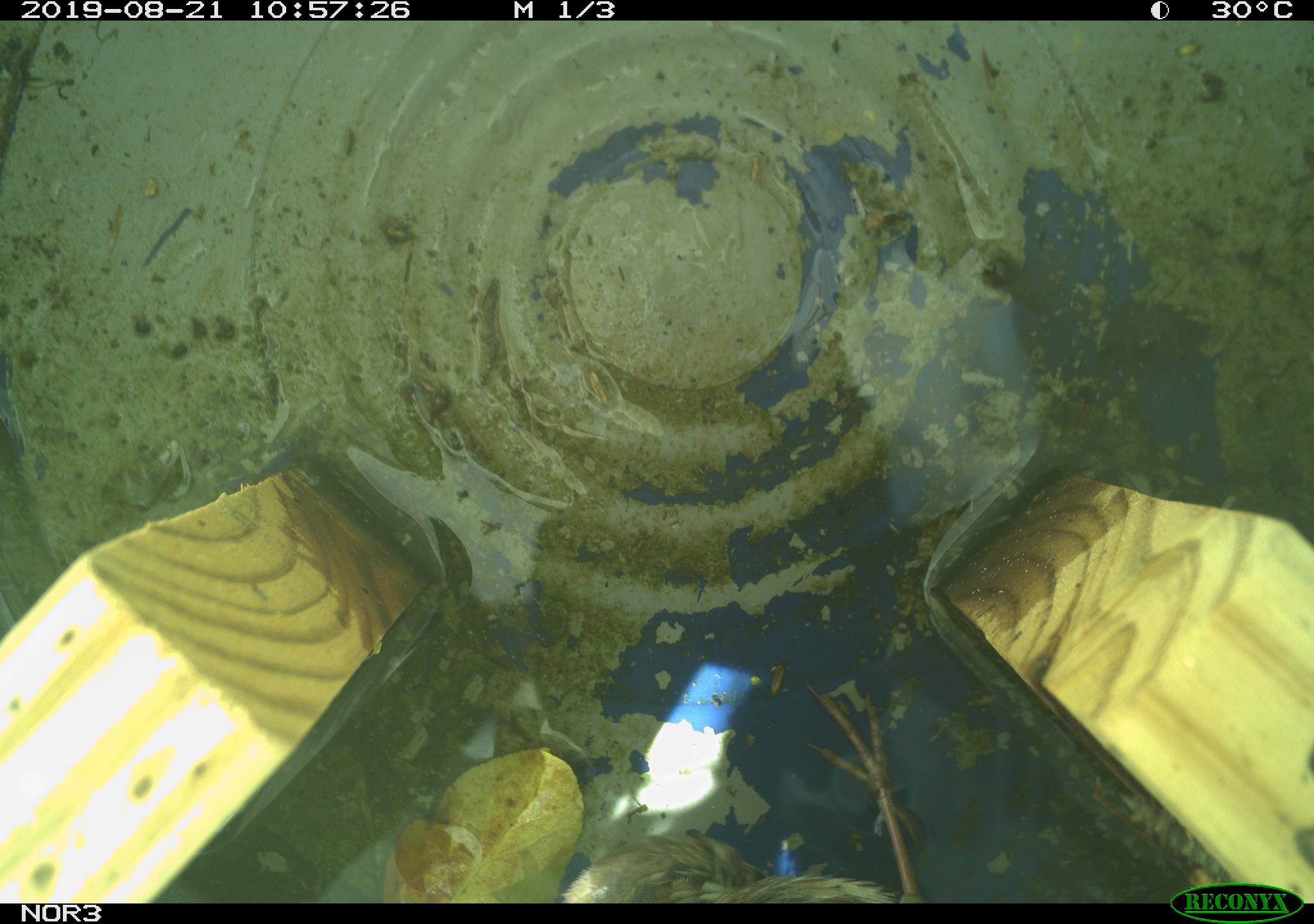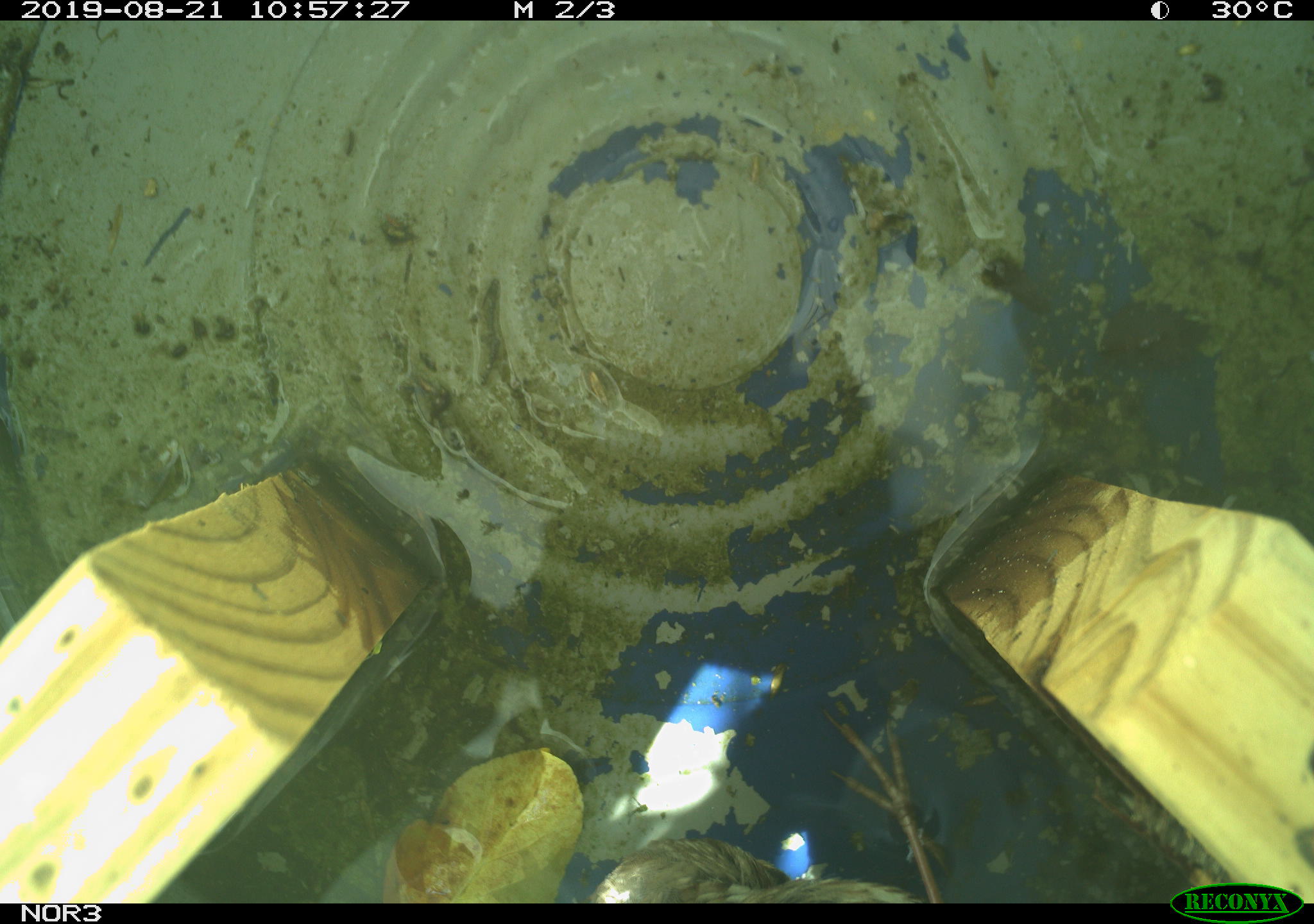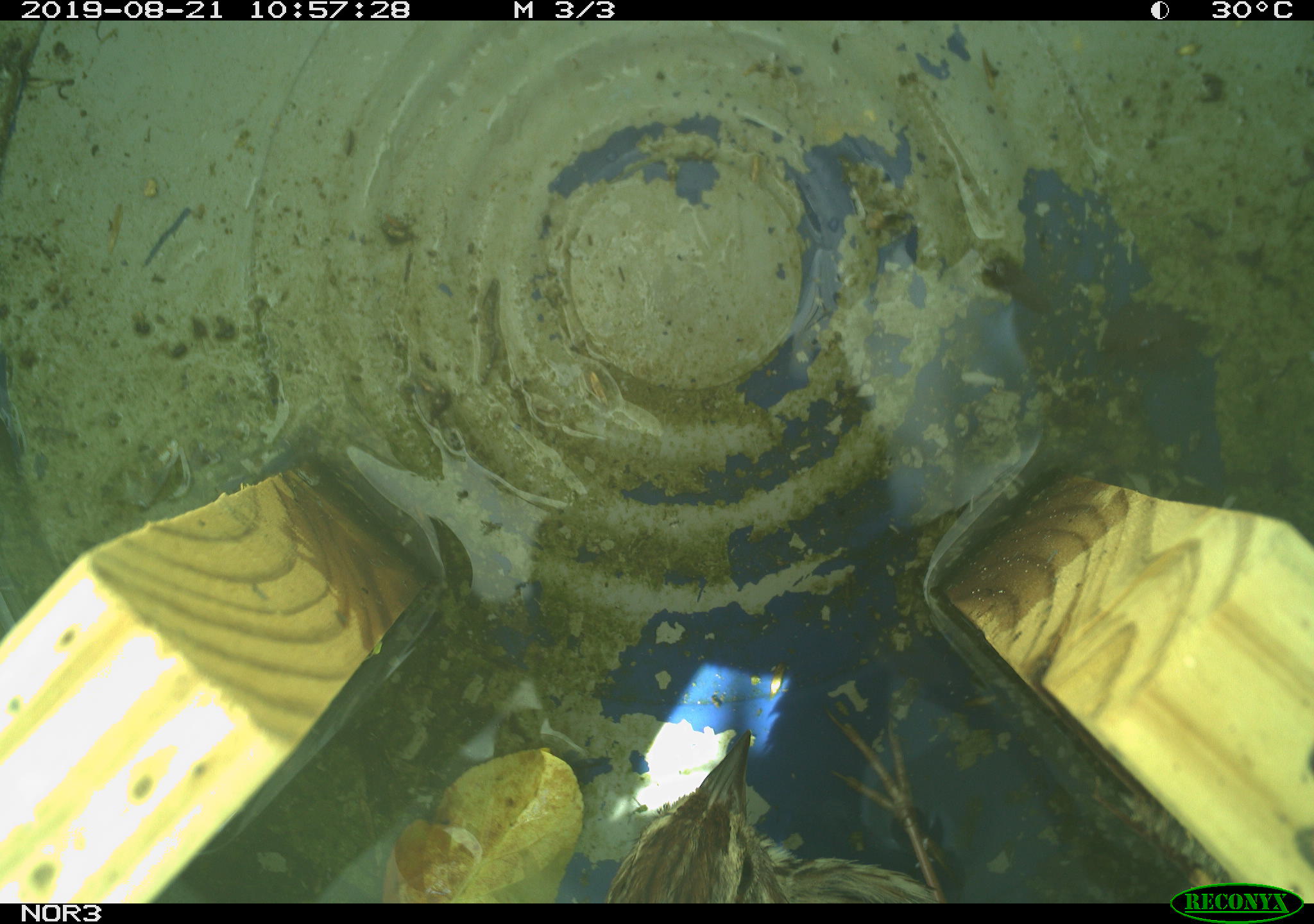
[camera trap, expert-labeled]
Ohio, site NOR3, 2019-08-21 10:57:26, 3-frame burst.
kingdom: Animalia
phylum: Chordata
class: Aves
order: Passeriformes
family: Passerellidae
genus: Melospiza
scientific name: Melospiza melodia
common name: song sparrow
Song sparrow (Melospiza melodia).